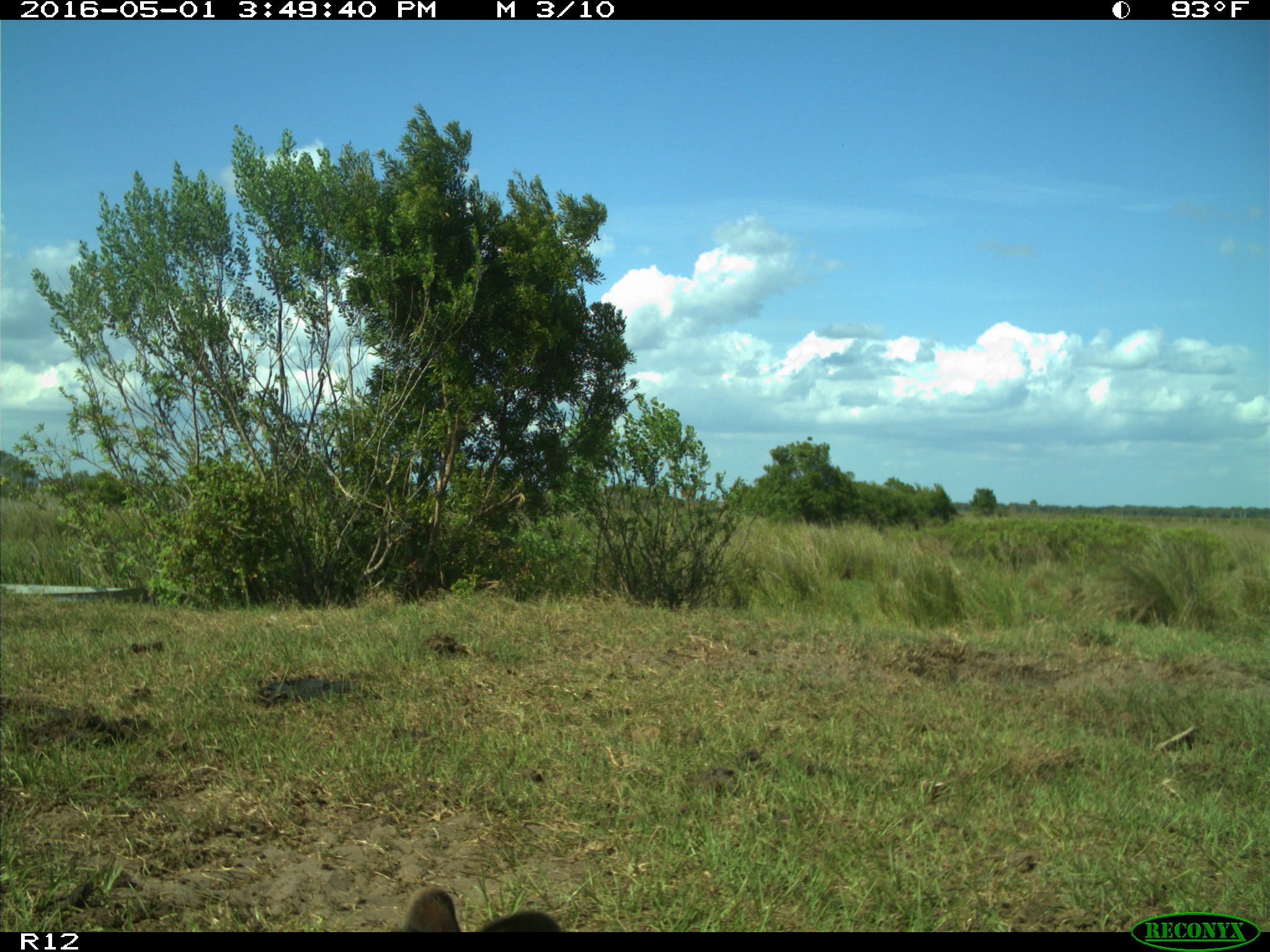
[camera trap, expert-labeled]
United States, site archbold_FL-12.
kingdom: Animalia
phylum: Chordata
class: Mammalia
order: Artiodactyla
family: Bovidae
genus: Bos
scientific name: Bos taurus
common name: domestic cow